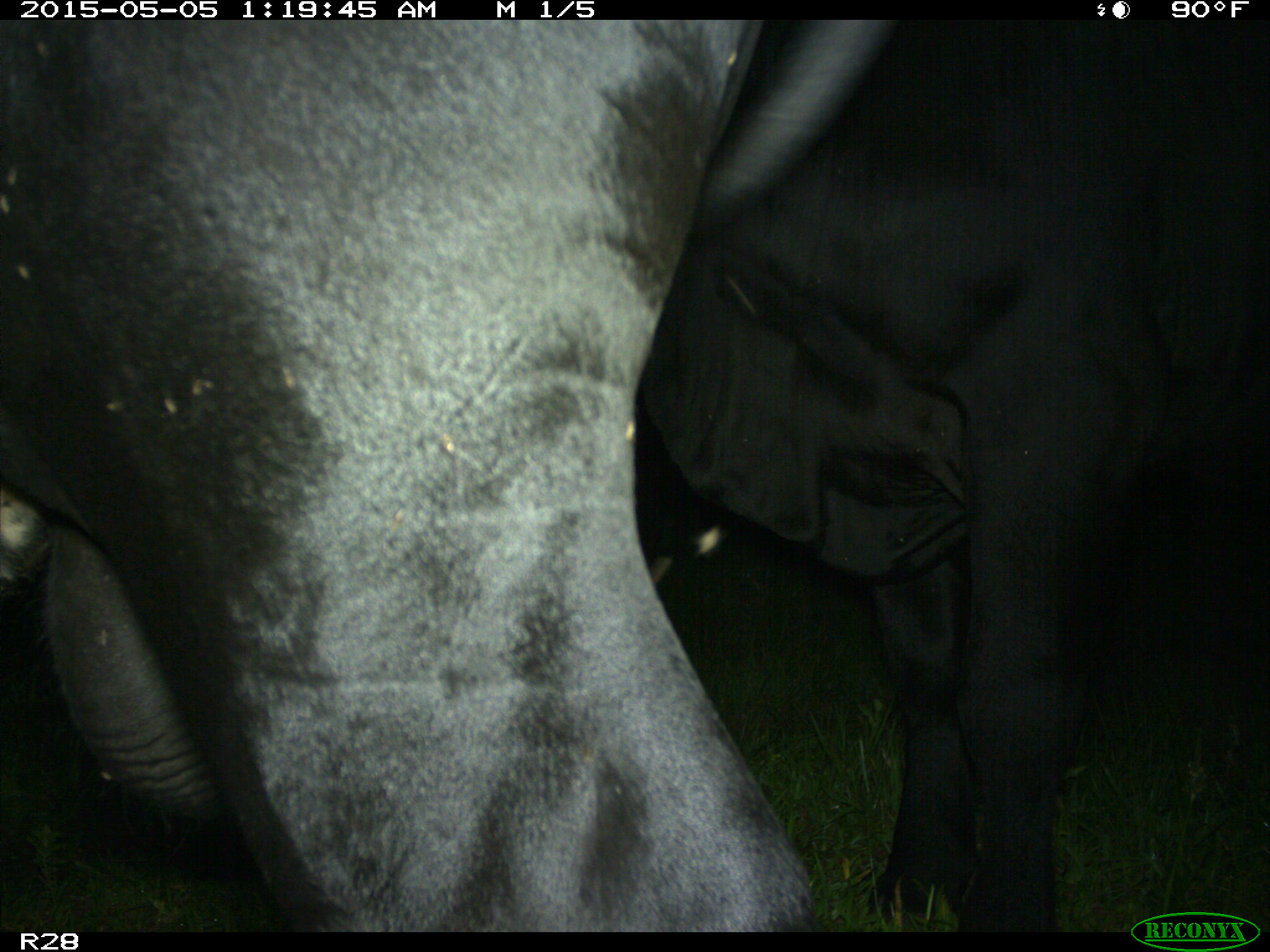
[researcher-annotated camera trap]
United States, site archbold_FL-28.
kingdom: Animalia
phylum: Chordata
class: Mammalia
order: Artiodactyla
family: Bovidae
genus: Bos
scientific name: Bos taurus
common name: domestic cow